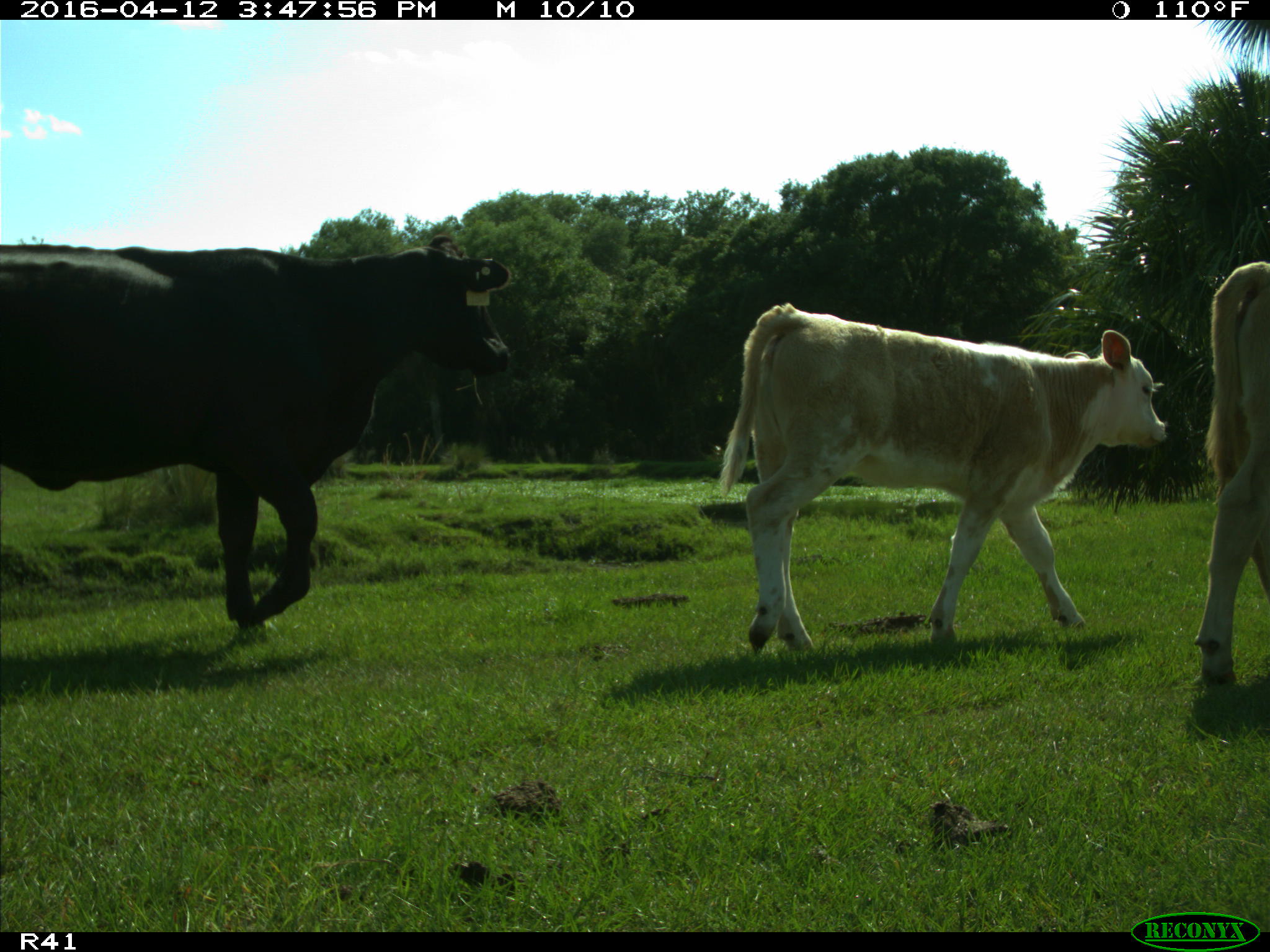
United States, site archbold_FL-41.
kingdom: Animalia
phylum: Chordata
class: Mammalia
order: Artiodactyla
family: Bovidae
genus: Bos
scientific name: Bos taurus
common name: domestic cow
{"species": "Bos taurus (domestic cow)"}